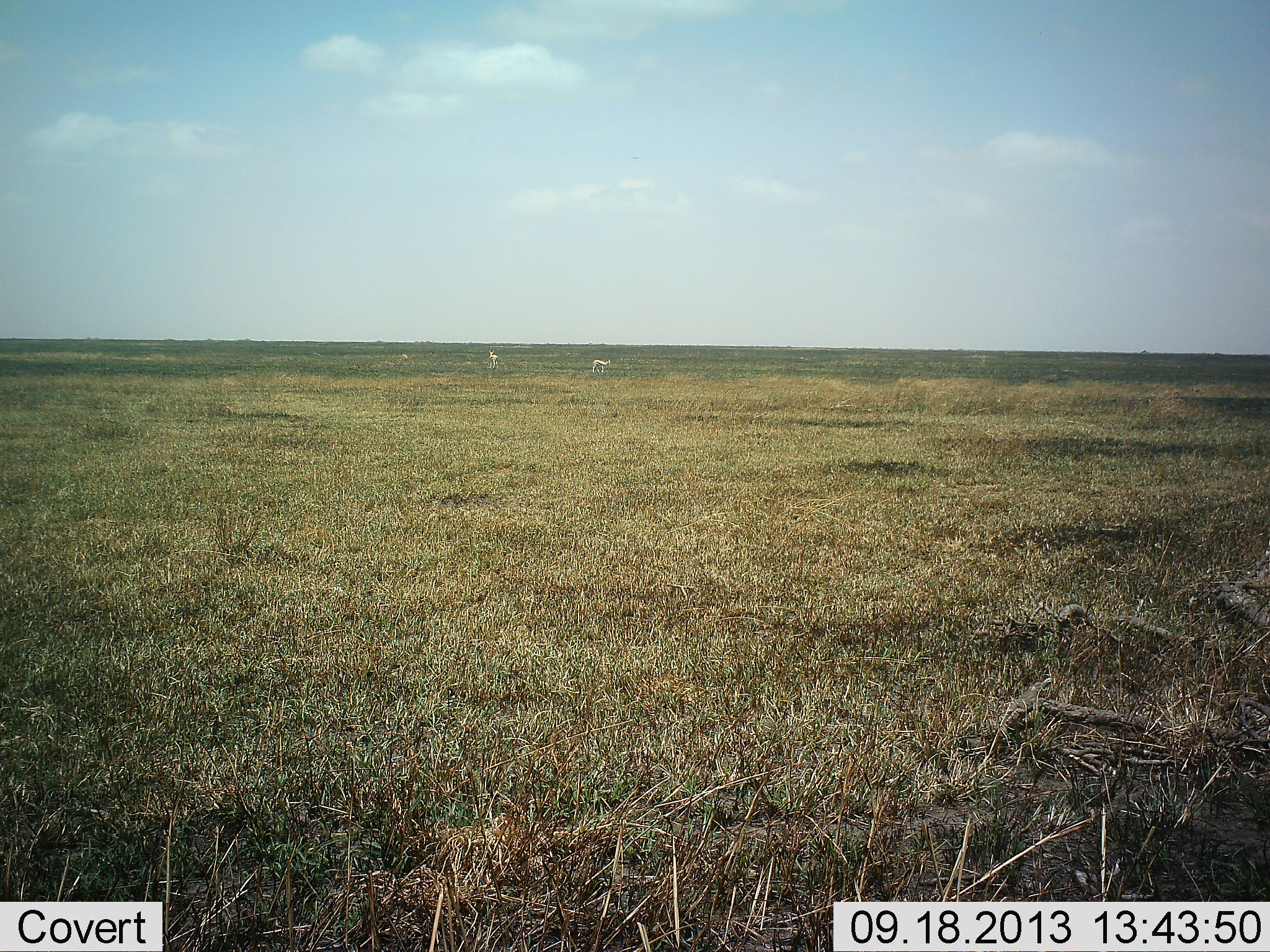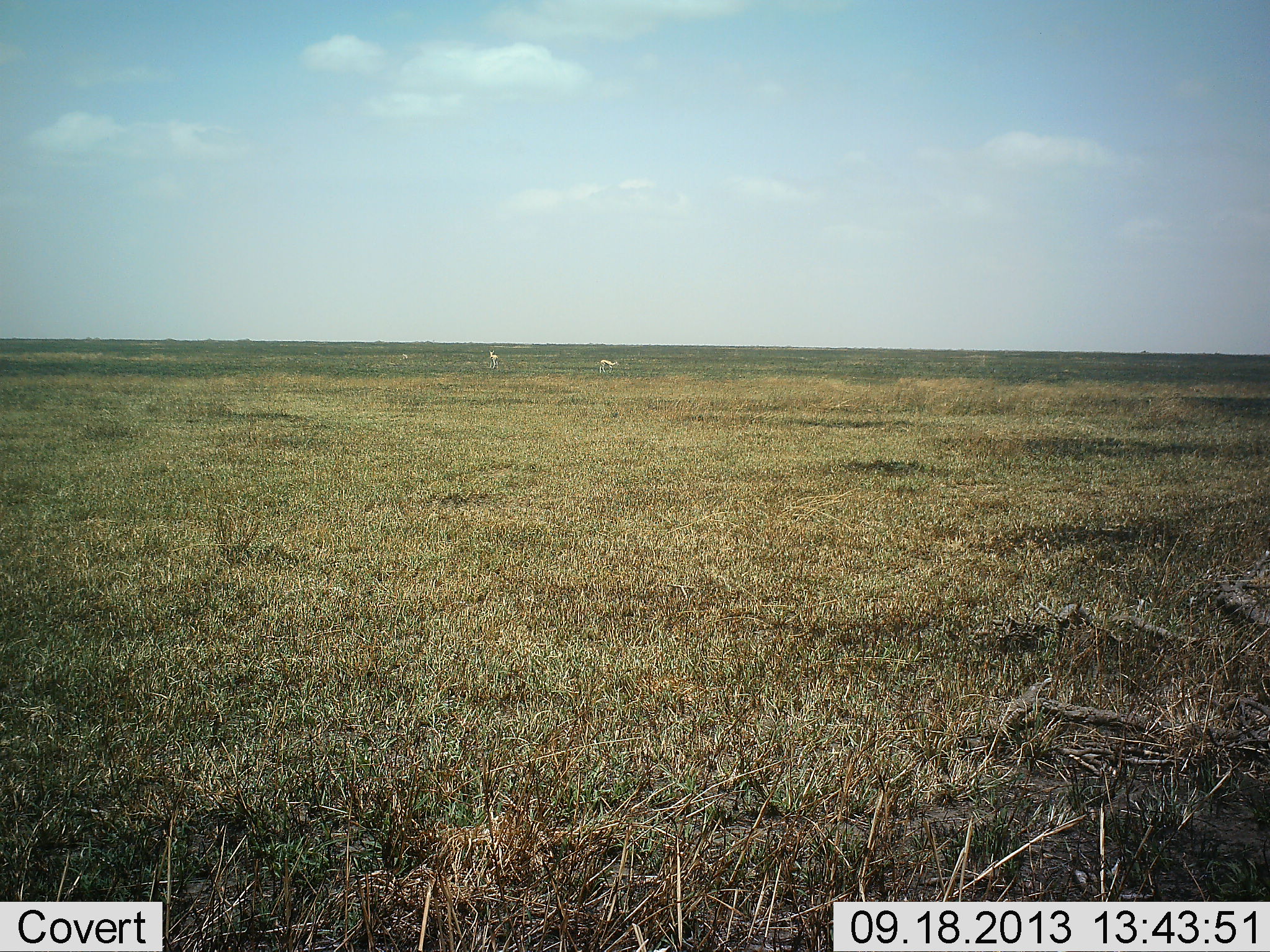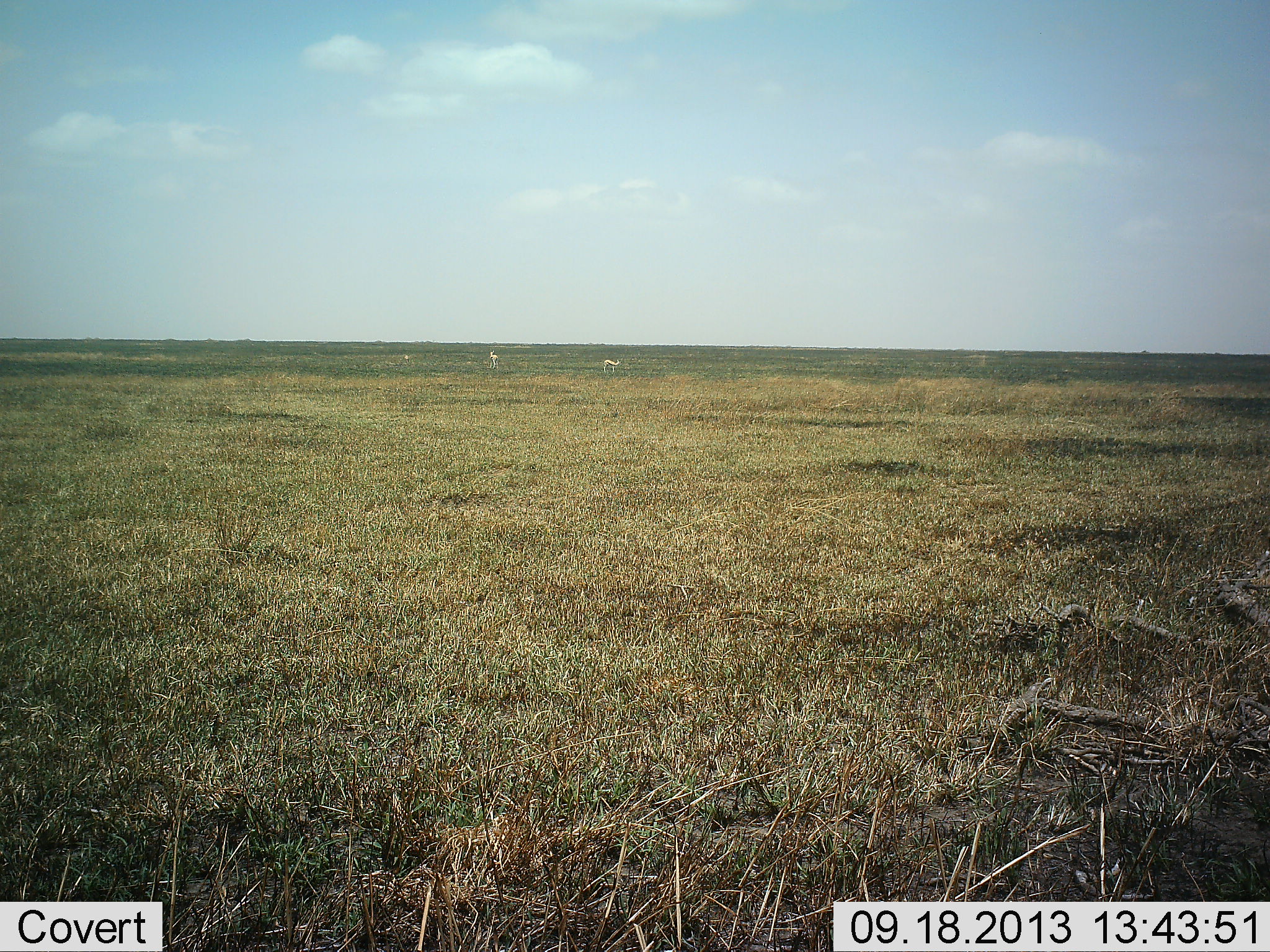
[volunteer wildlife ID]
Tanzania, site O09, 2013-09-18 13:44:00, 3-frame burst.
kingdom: Animalia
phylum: Chordata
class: Mammalia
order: Artiodactyla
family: Bovidae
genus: Eudorcas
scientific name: Eudorcas thomsonii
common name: thomson's gazelle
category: gazellethomsons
Gazellethomsons (thomson's gazelle) (Eudorcas thomsonii), count 2. Behavior (volunteer vote fractions): standing 67%, resting 0%, moving 83%, interacting 0%. Young present (vote fraction): 0%. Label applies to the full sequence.